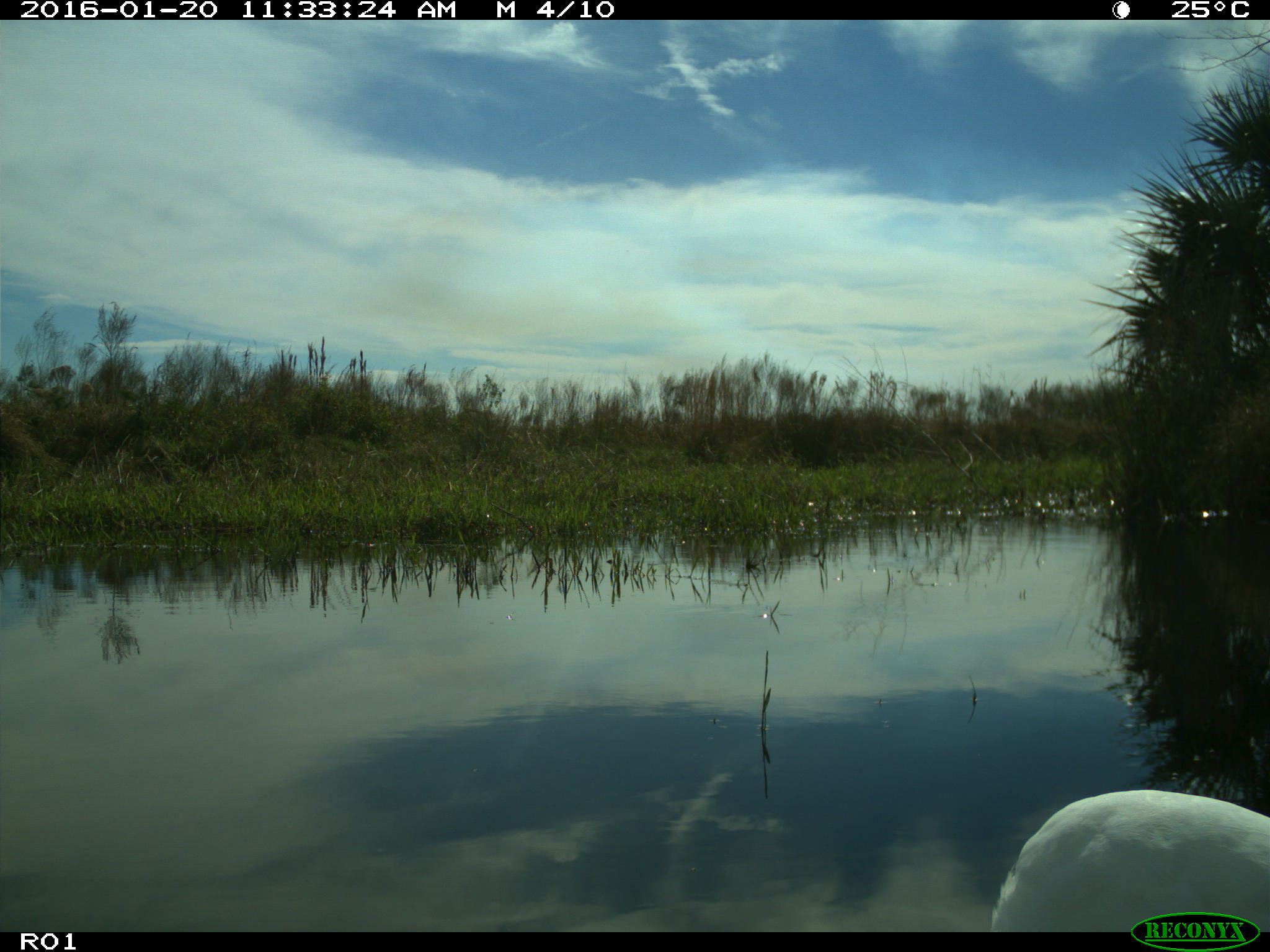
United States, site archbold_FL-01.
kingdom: Animalia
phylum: Chordata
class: Aves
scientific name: Aves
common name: birds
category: unidentified bird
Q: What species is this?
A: Unidentified bird (birds) (Aves).